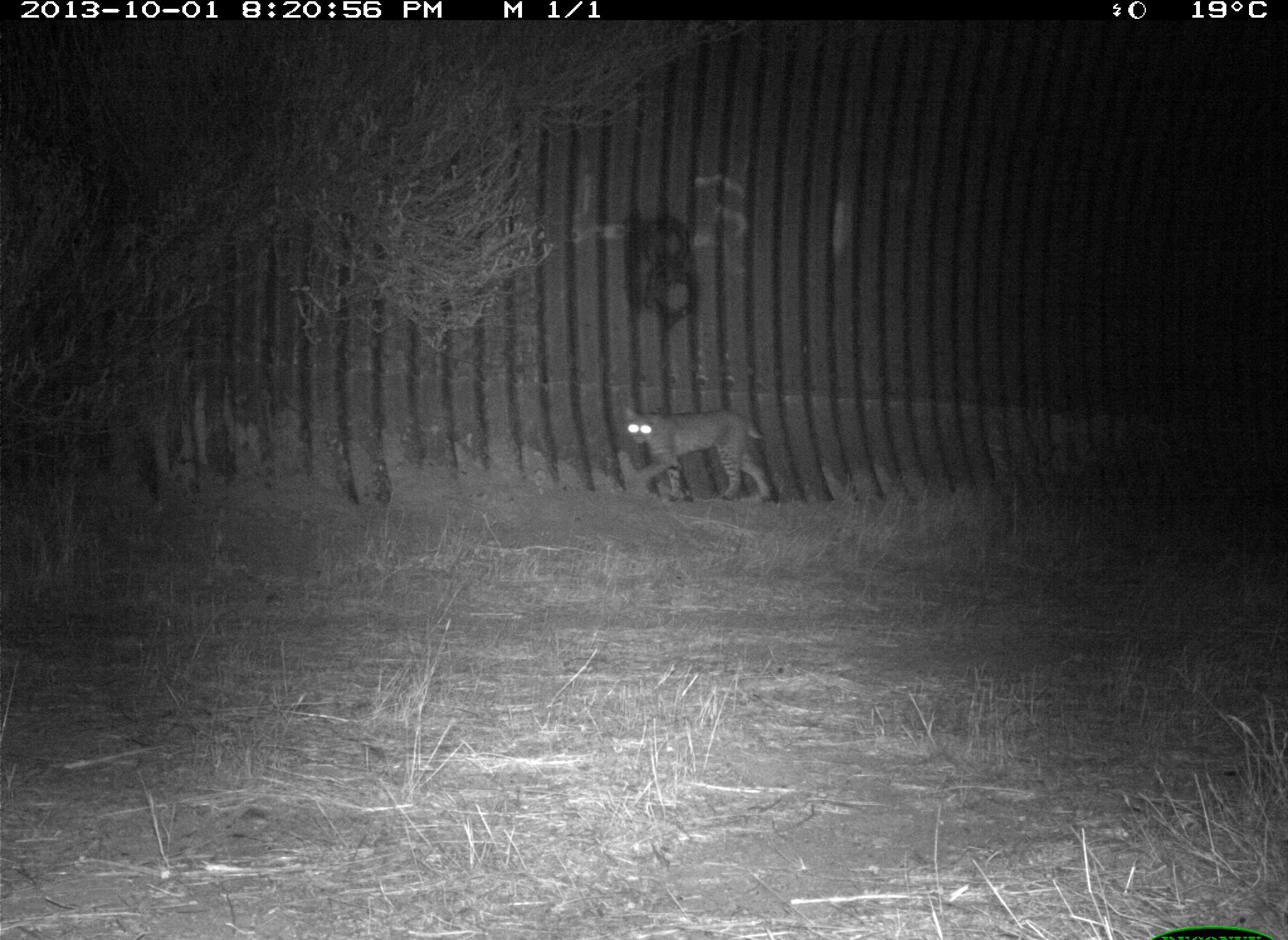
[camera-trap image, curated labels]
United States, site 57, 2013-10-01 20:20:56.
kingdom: Animalia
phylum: Chordata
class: Mammalia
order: Carnivora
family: Felidae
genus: Lynx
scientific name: Lynx rufus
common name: bobcat